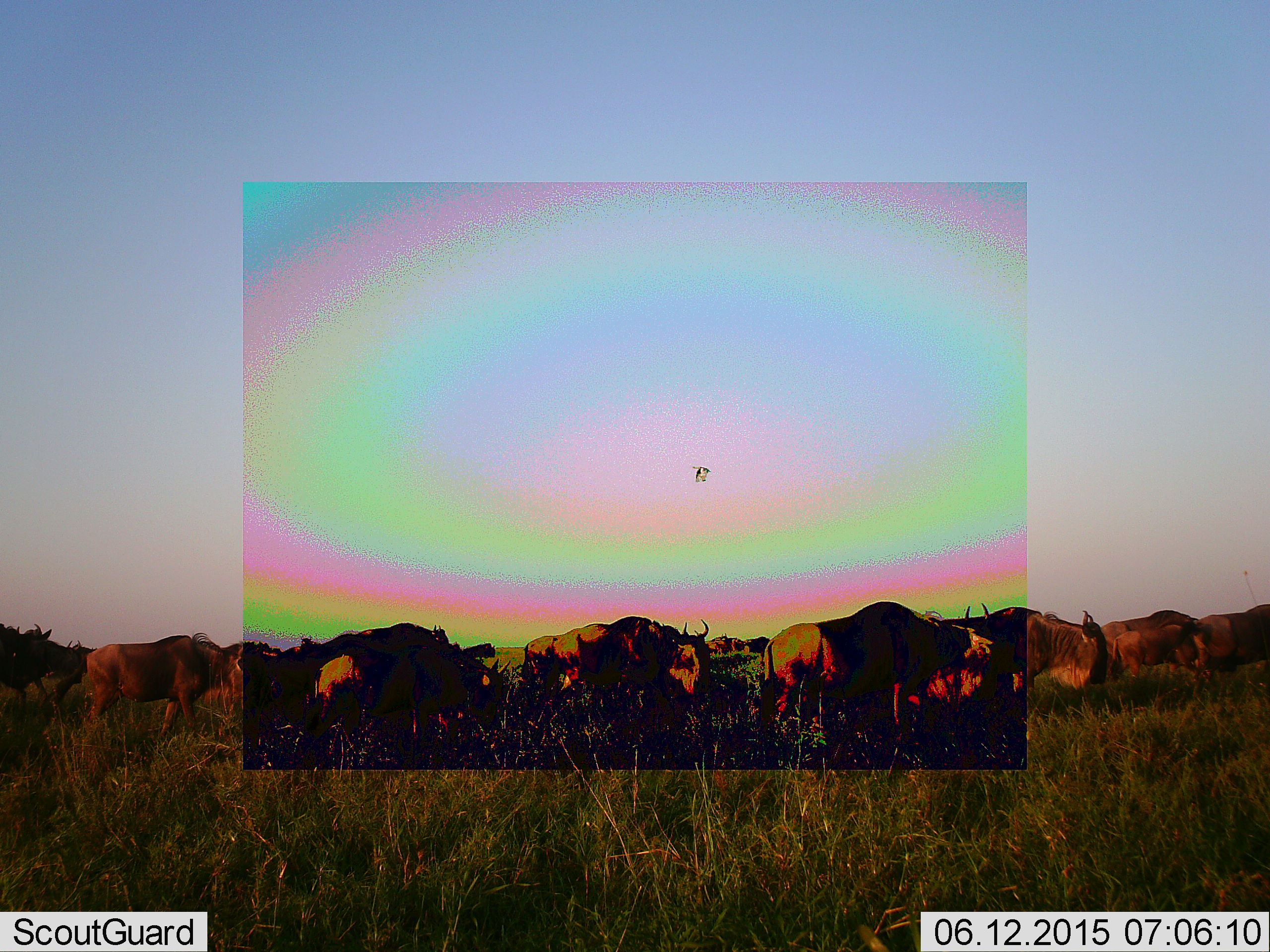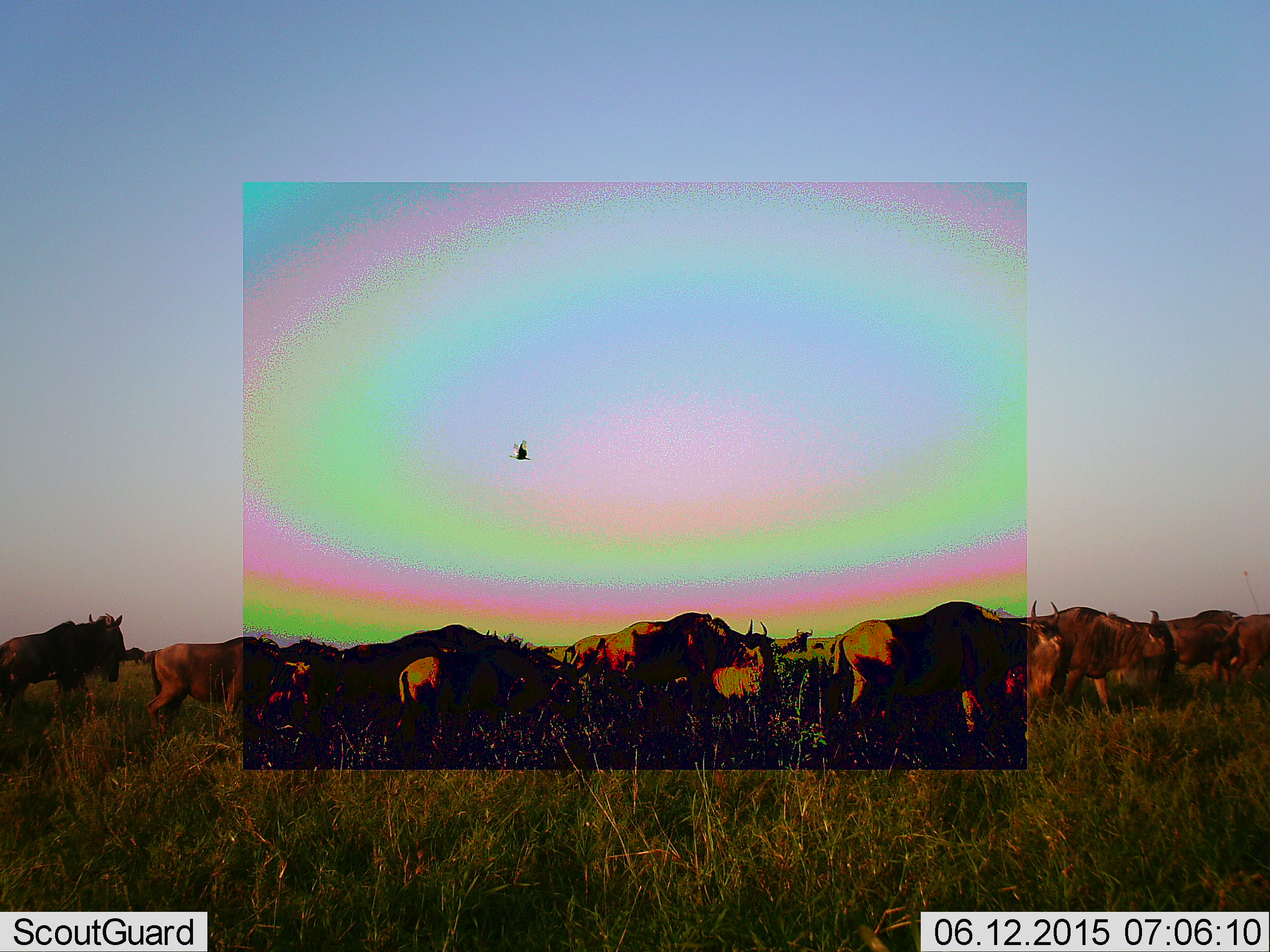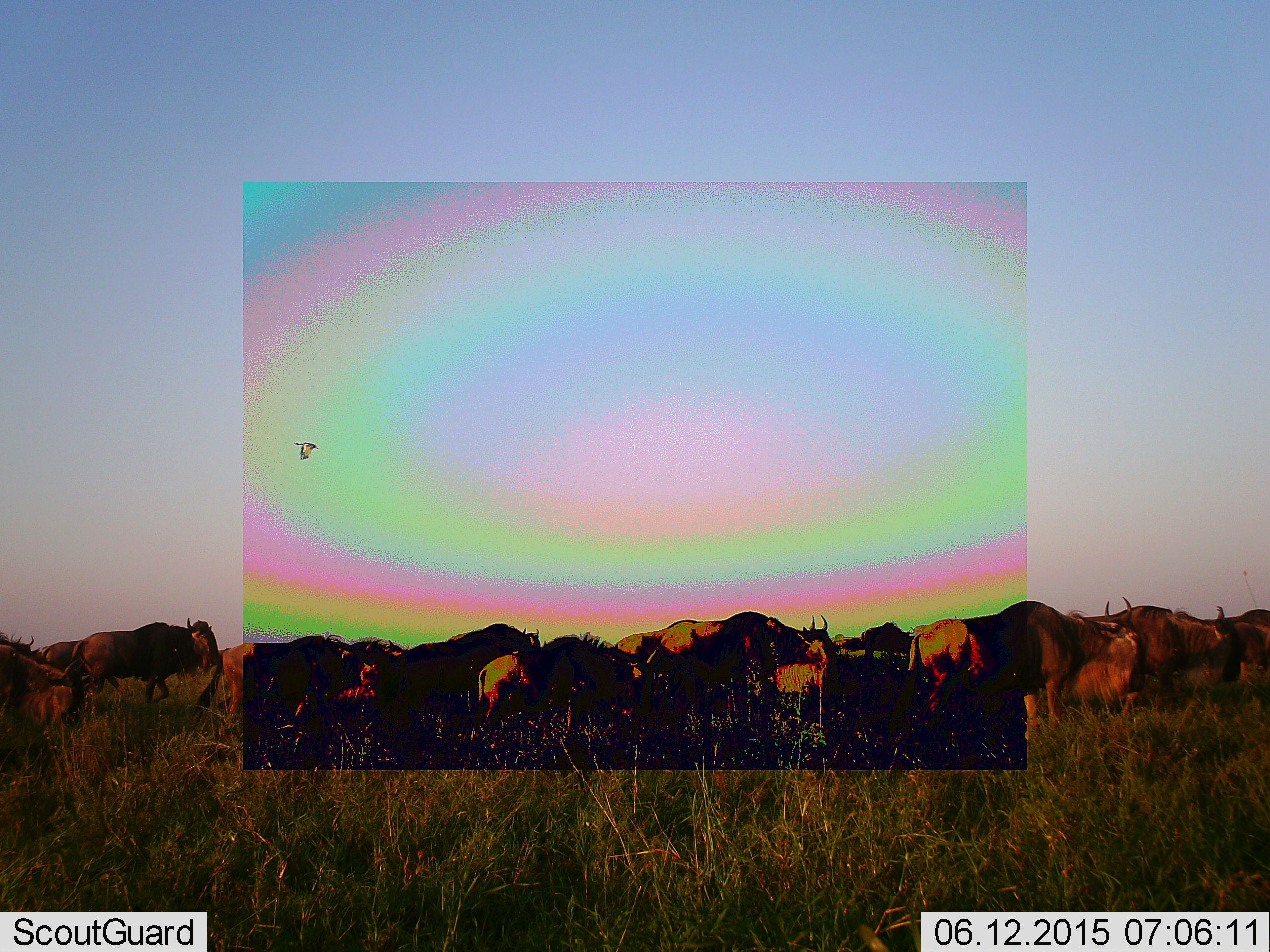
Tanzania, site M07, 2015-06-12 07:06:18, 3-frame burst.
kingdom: Animalia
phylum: Chordata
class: Mammalia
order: Artiodactyla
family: Bovidae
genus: Connochaetes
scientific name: Connochaetes taurinus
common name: blue wildebeest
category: wildebeest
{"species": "wildebeest (blue wildebeest) (Connochaetes taurinus)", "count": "11-50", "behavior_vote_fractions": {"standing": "0%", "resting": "0%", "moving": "100%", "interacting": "0%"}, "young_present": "0%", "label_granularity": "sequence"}